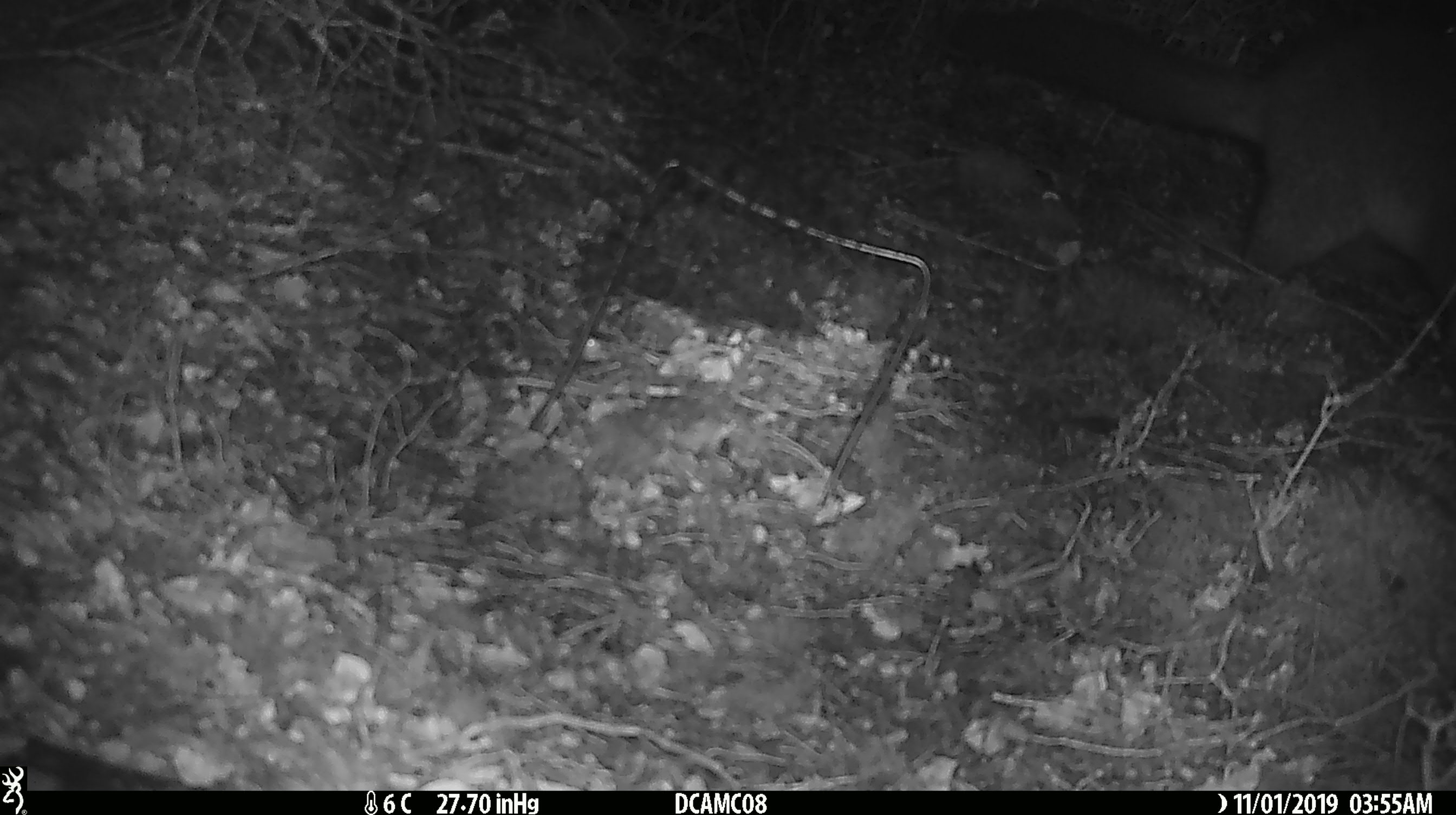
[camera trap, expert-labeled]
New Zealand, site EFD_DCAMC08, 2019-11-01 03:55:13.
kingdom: Animalia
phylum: Chordata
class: Mammalia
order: Diprotodontia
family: Phalangeridae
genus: Trichosurus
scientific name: Trichosurus vulpecula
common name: common brushtail possum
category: possum